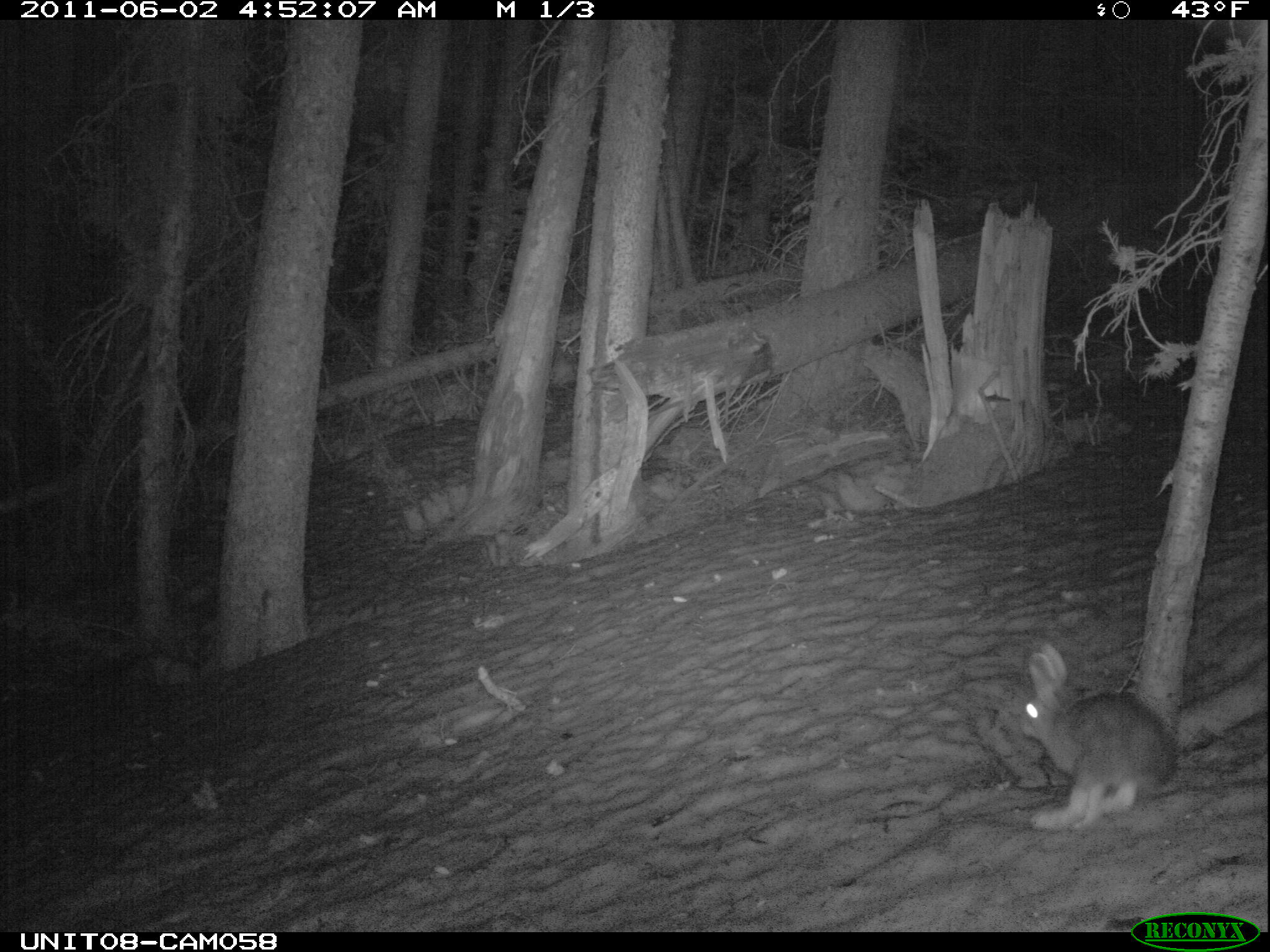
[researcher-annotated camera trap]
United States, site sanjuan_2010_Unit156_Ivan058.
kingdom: Animalia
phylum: Chordata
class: Mammalia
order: Lagomorpha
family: Leporidae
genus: Lepus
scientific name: Lepus americanus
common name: snowshoe hare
Lepus americanus (snowshoe hare).